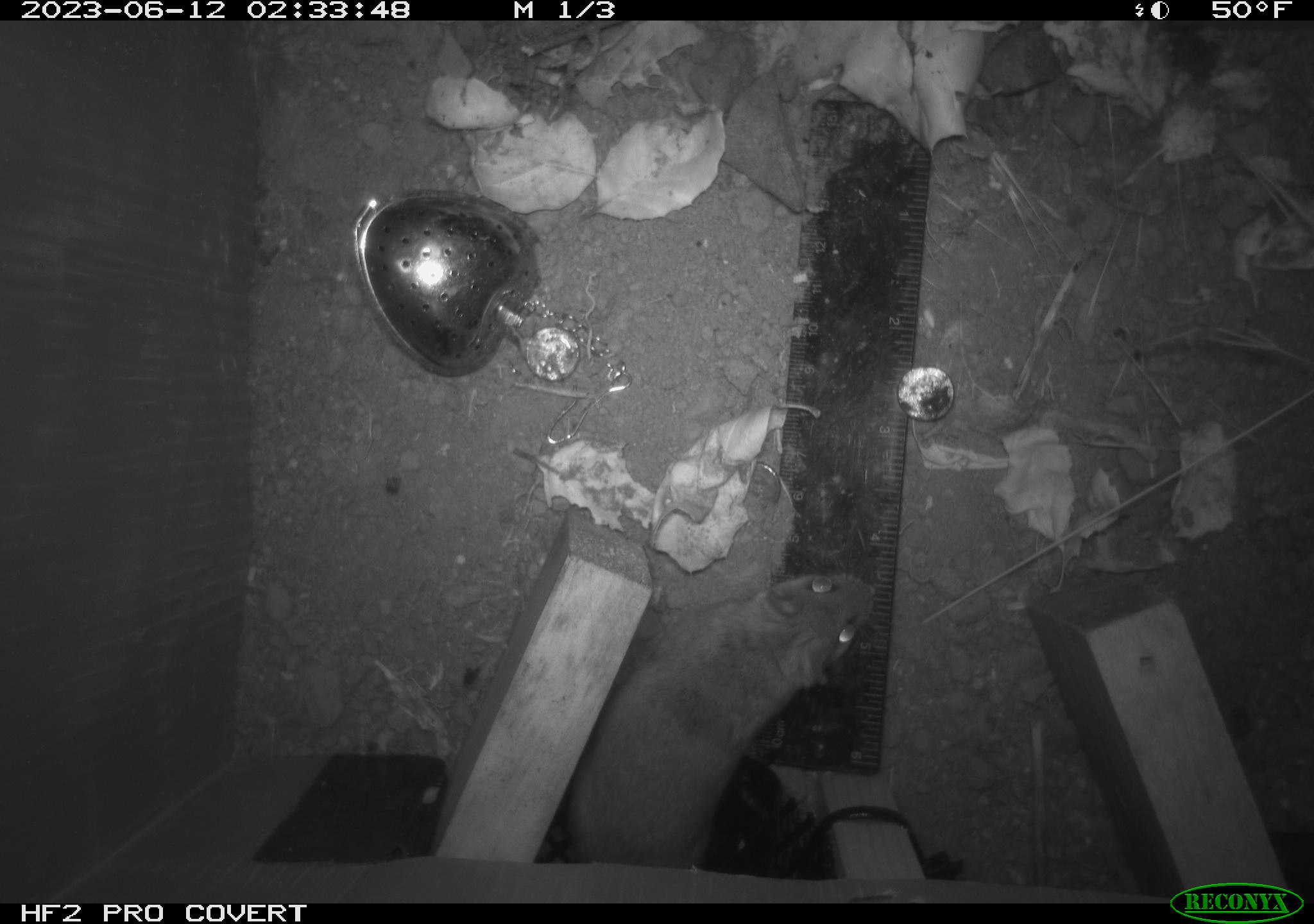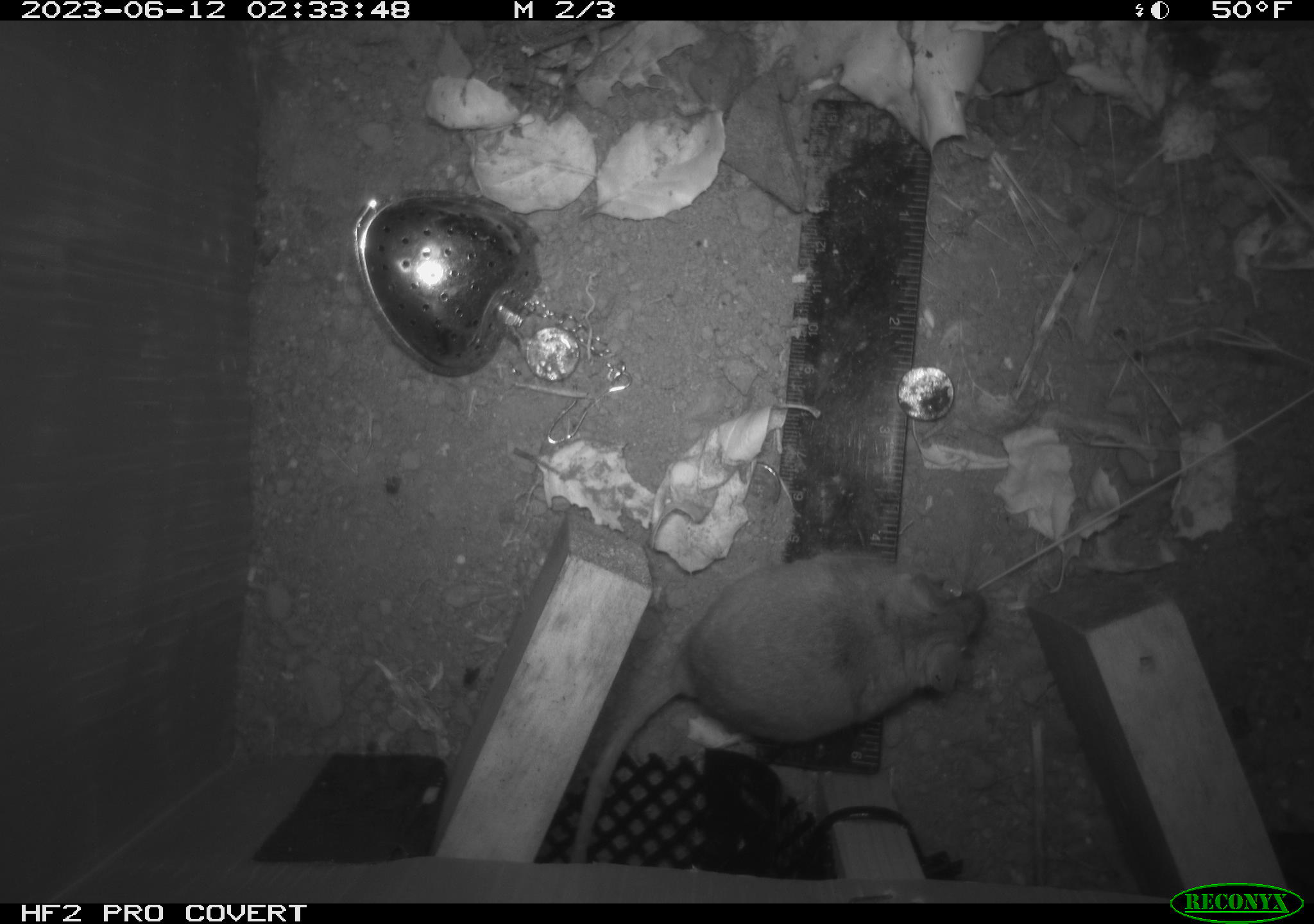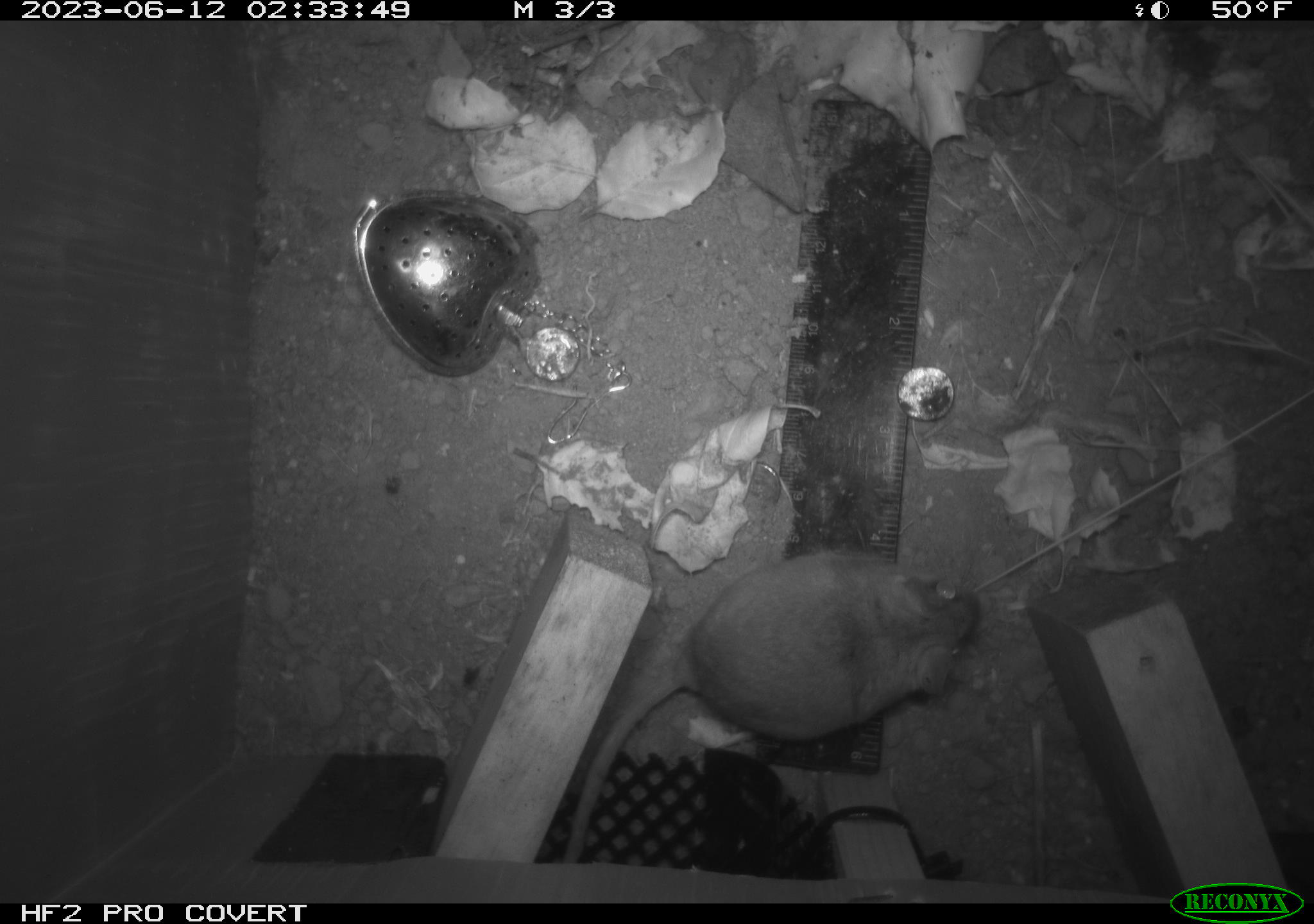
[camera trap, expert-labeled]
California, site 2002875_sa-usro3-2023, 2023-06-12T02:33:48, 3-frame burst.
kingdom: Animalia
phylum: Chordata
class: Mammalia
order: Rodentia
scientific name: Rodentia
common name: mouse species